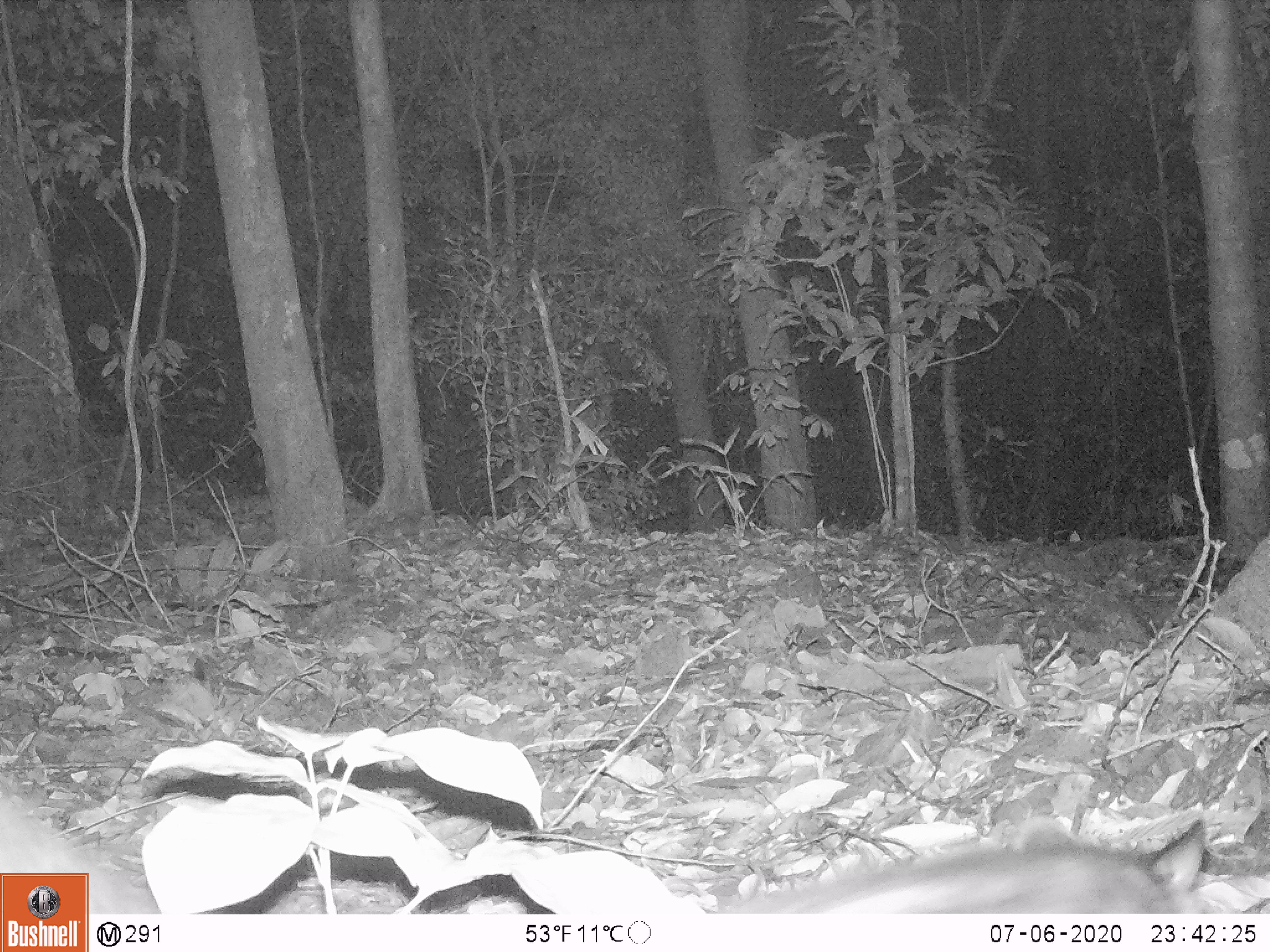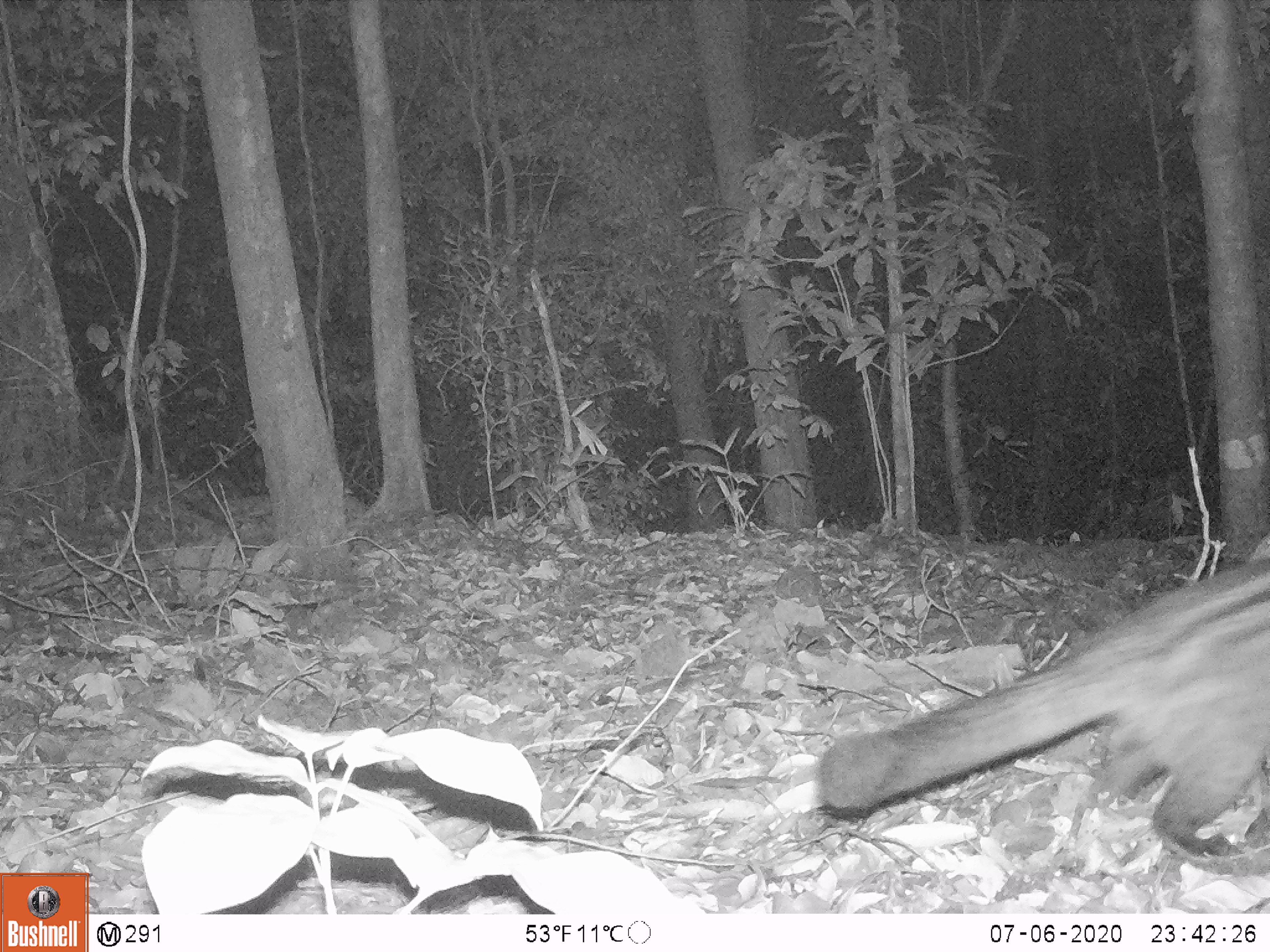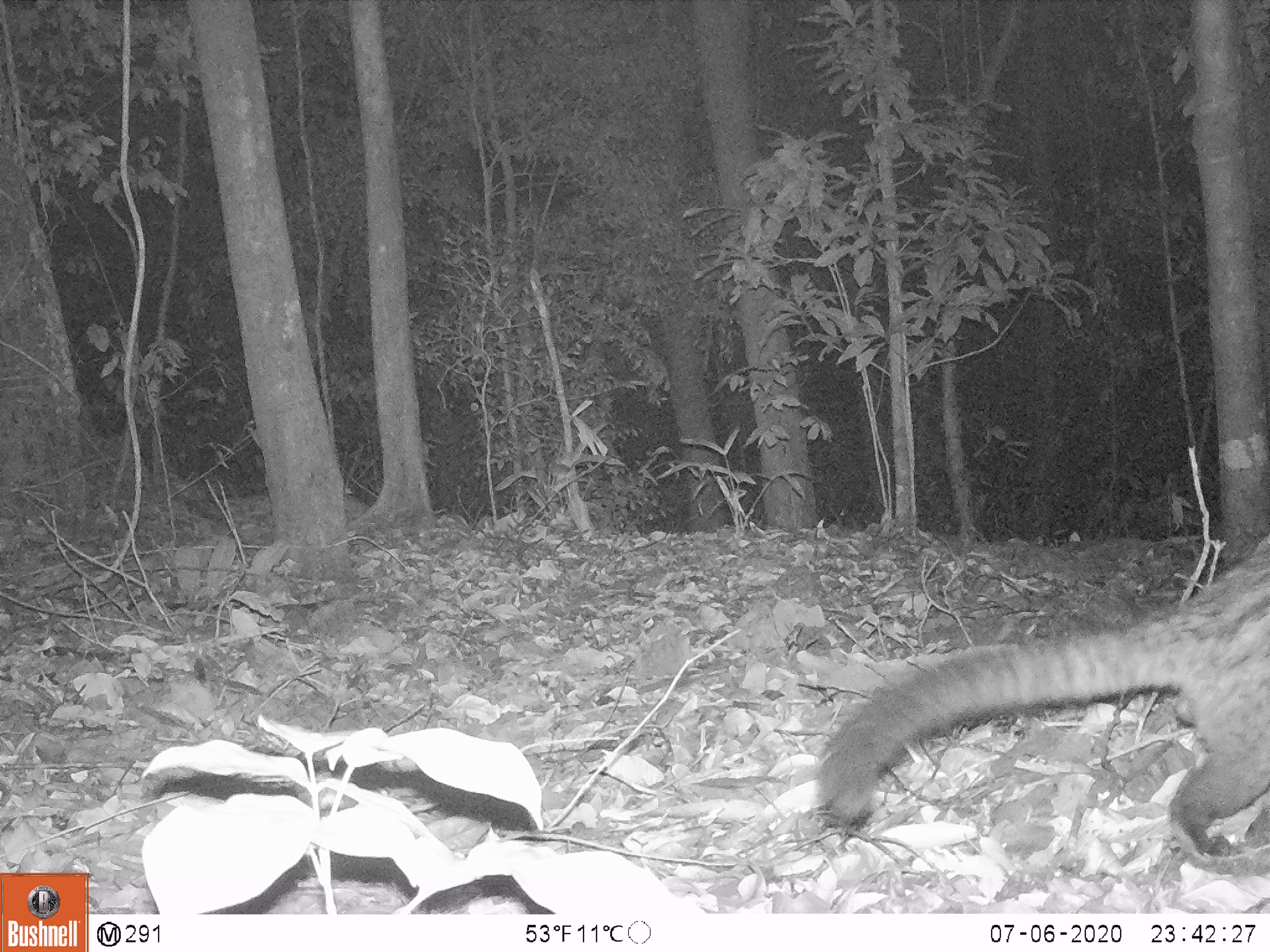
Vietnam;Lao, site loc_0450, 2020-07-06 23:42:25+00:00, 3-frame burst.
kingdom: Animalia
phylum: Chordata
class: Mammalia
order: Carnivora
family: Viverridae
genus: Paradoxurus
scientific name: Paradoxurus hermaphroditus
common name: common palm civet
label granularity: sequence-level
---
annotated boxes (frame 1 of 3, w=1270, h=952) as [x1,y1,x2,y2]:
common palm civet: [712,815,1206,913]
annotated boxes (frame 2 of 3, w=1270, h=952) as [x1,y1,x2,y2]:
common palm civet: [813,554,1268,860]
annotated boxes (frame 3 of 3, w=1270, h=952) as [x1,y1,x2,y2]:
common palm civet: [813,529,1268,861]